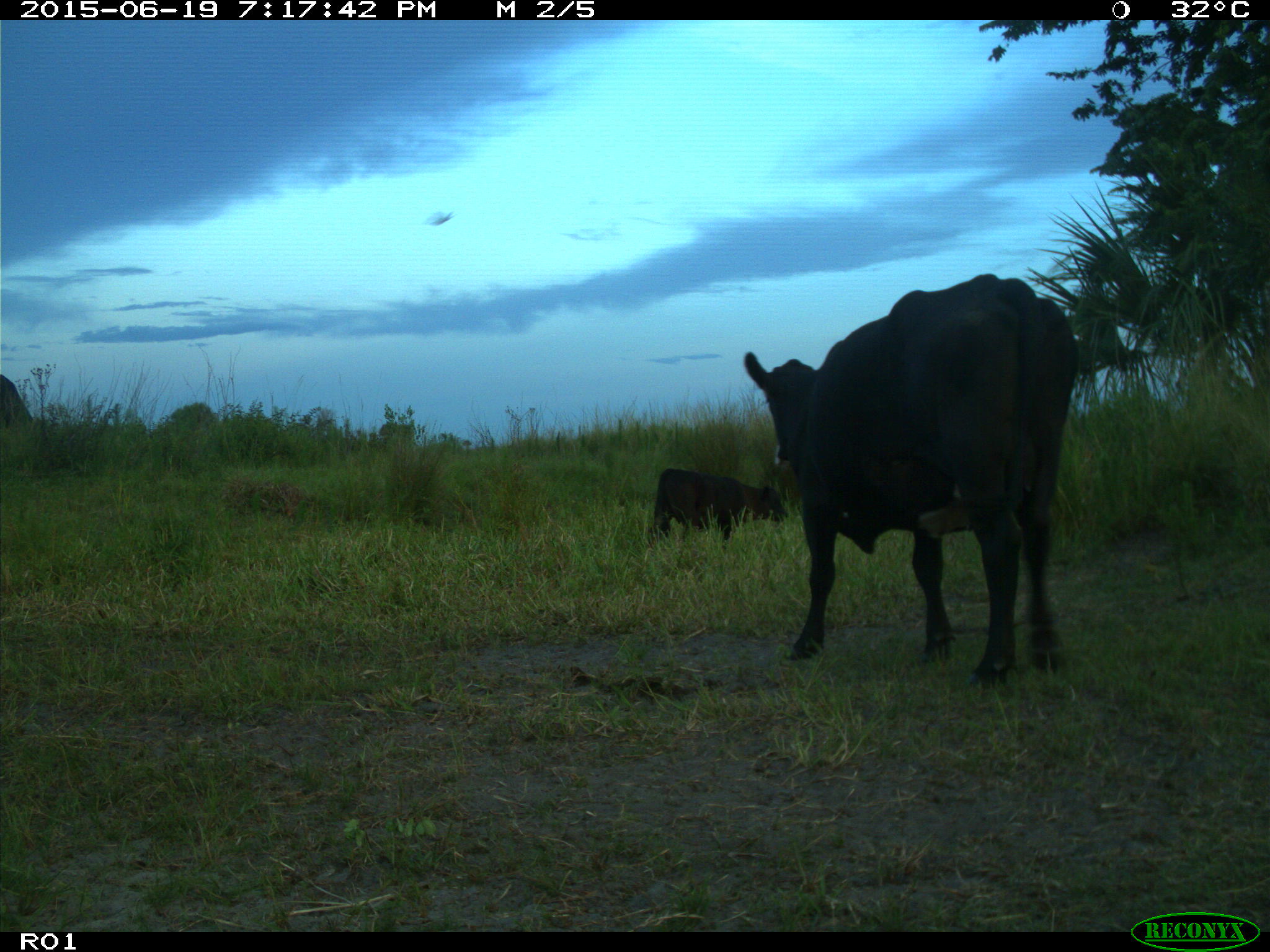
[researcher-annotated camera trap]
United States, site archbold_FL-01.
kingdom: Animalia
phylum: Chordata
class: Mammalia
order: Artiodactyla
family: Bovidae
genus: Bos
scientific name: Bos taurus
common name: domestic cow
Bos taurus (domestic cow).